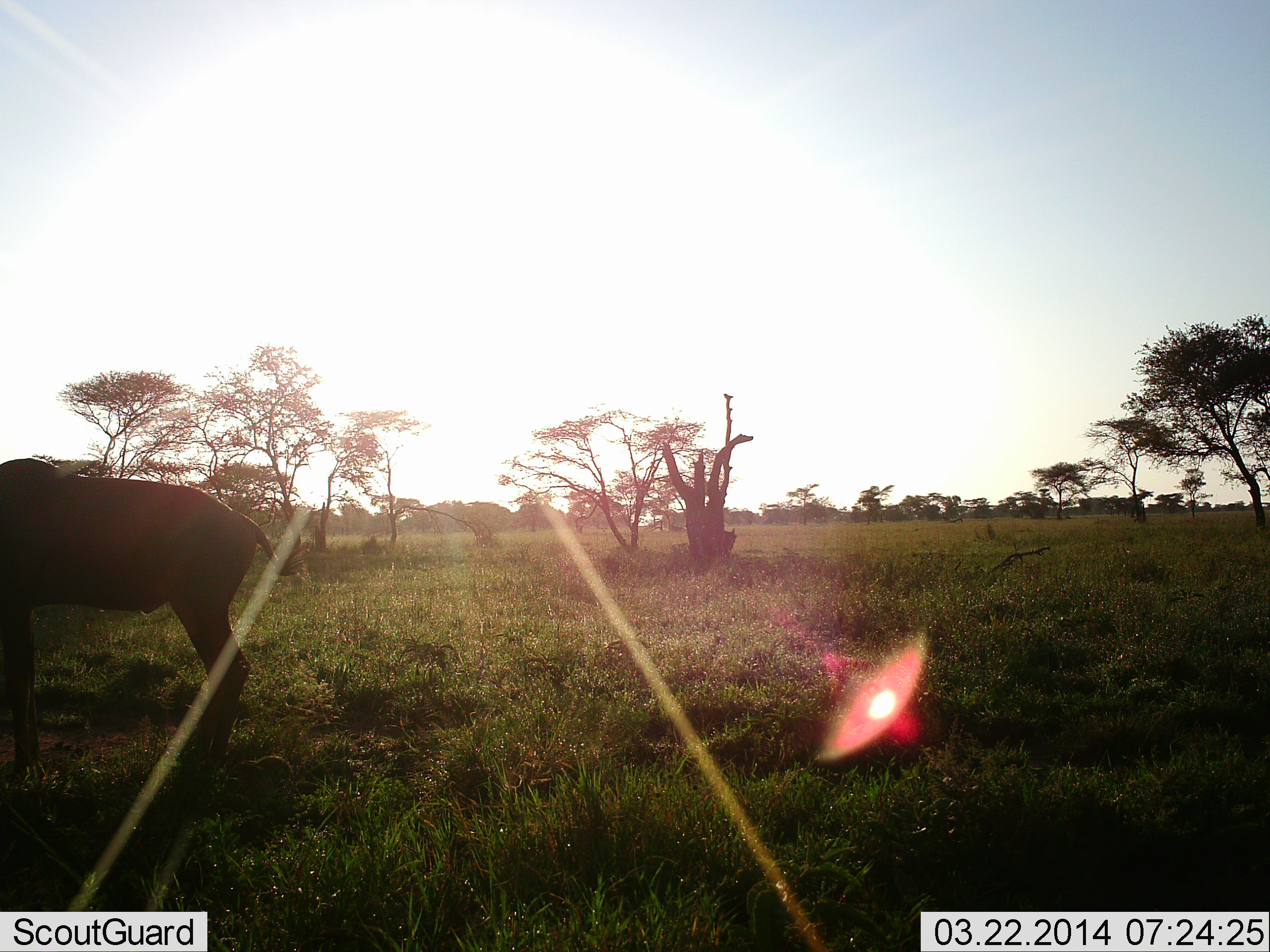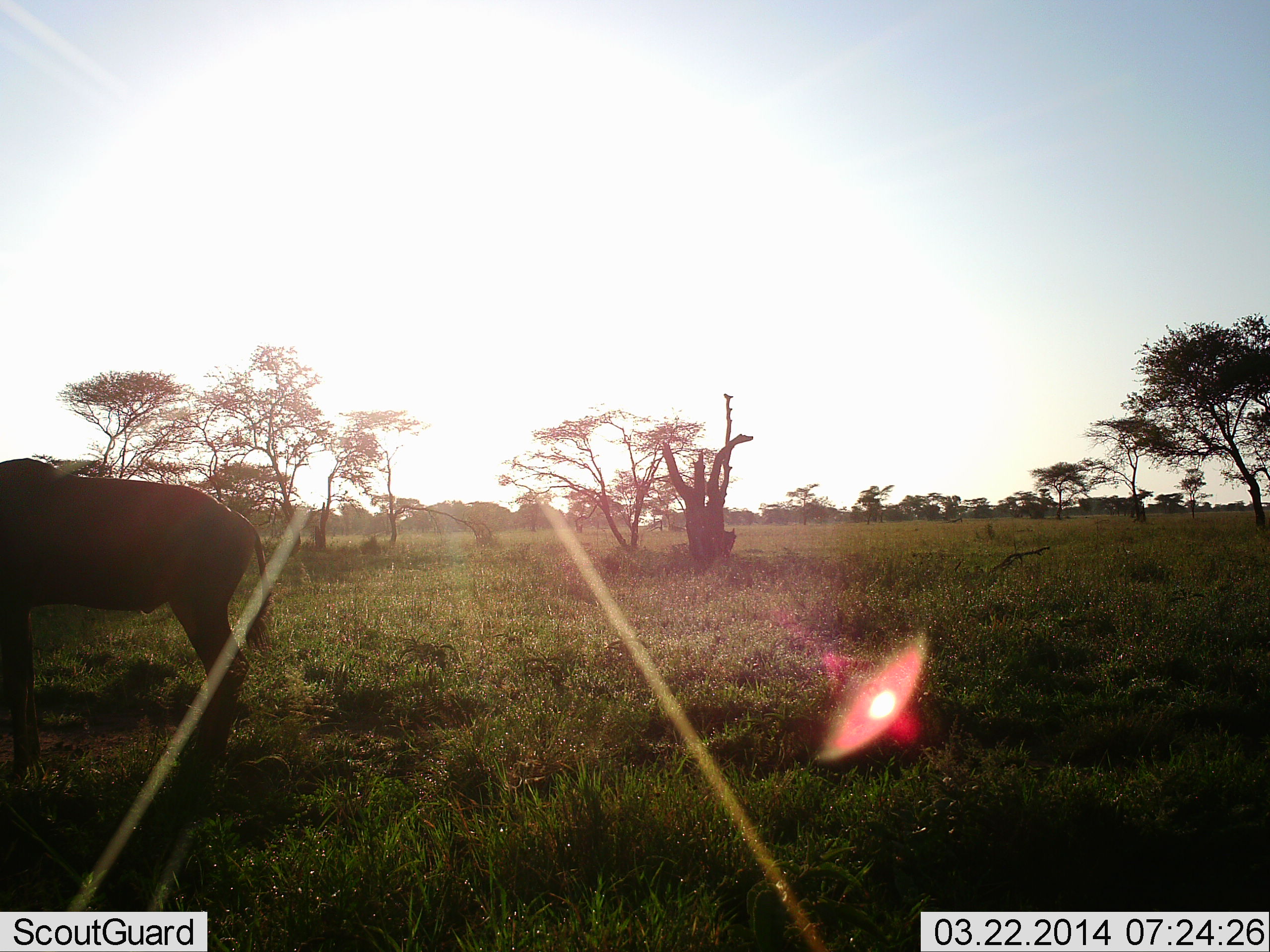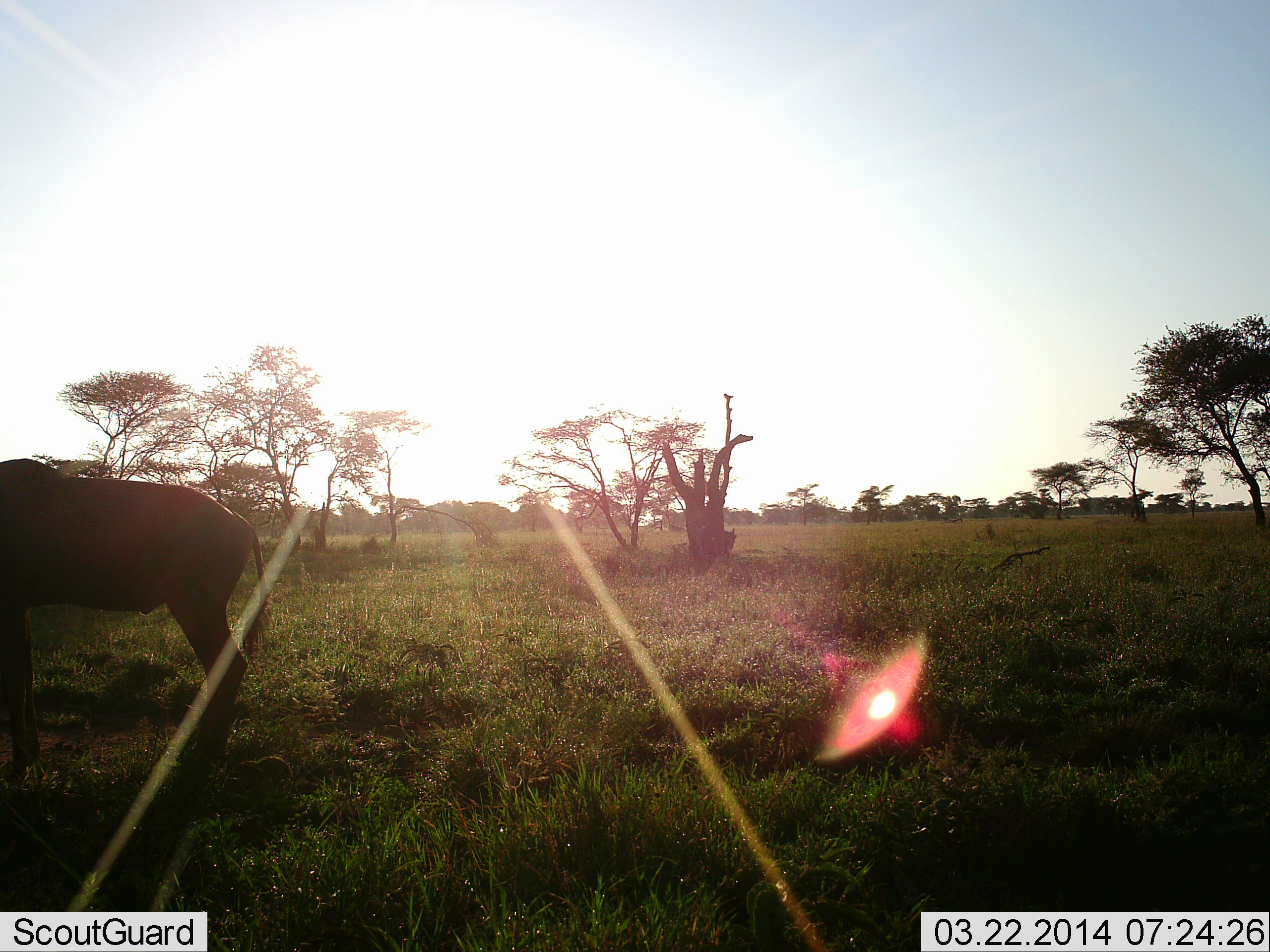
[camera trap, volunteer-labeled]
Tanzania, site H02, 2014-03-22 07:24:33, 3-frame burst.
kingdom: Animalia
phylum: Chordata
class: Mammalia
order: Artiodactyla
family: Bovidae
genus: Connochaetes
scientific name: Connochaetes taurinus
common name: blue wildebeest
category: wildebeest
Wildebeest (blue wildebeest) (Connochaetes taurinus), count 1. Behavior (volunteer vote fractions): standing 91%, resting 0%, moving 3%, interacting 0%. Young present (vote fraction): 0%. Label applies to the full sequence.